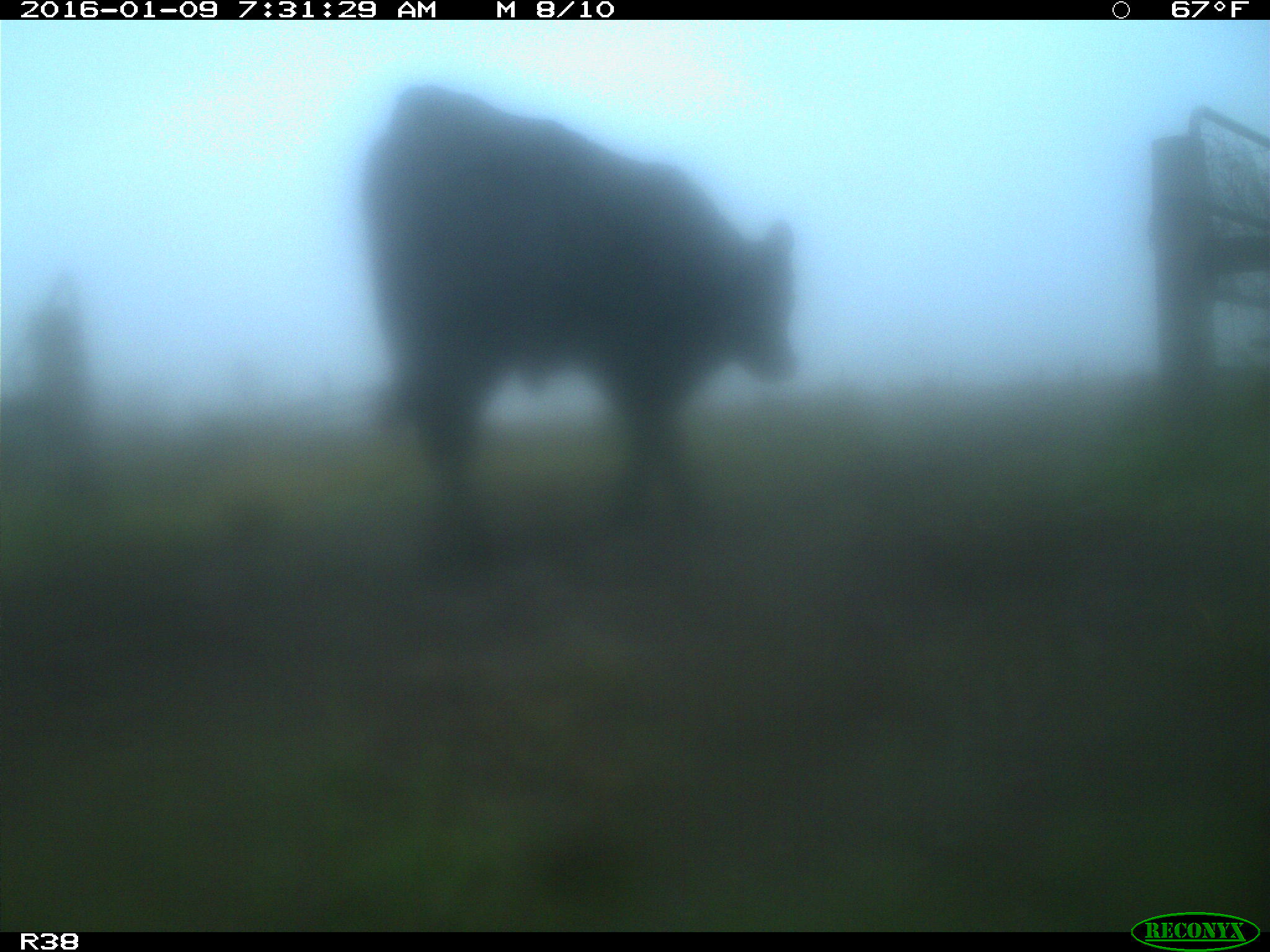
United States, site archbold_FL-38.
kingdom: Animalia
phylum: Chordata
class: Mammalia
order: Artiodactyla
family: Bovidae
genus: Bos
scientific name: Bos taurus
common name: domestic cow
Bos taurus (domestic cow).